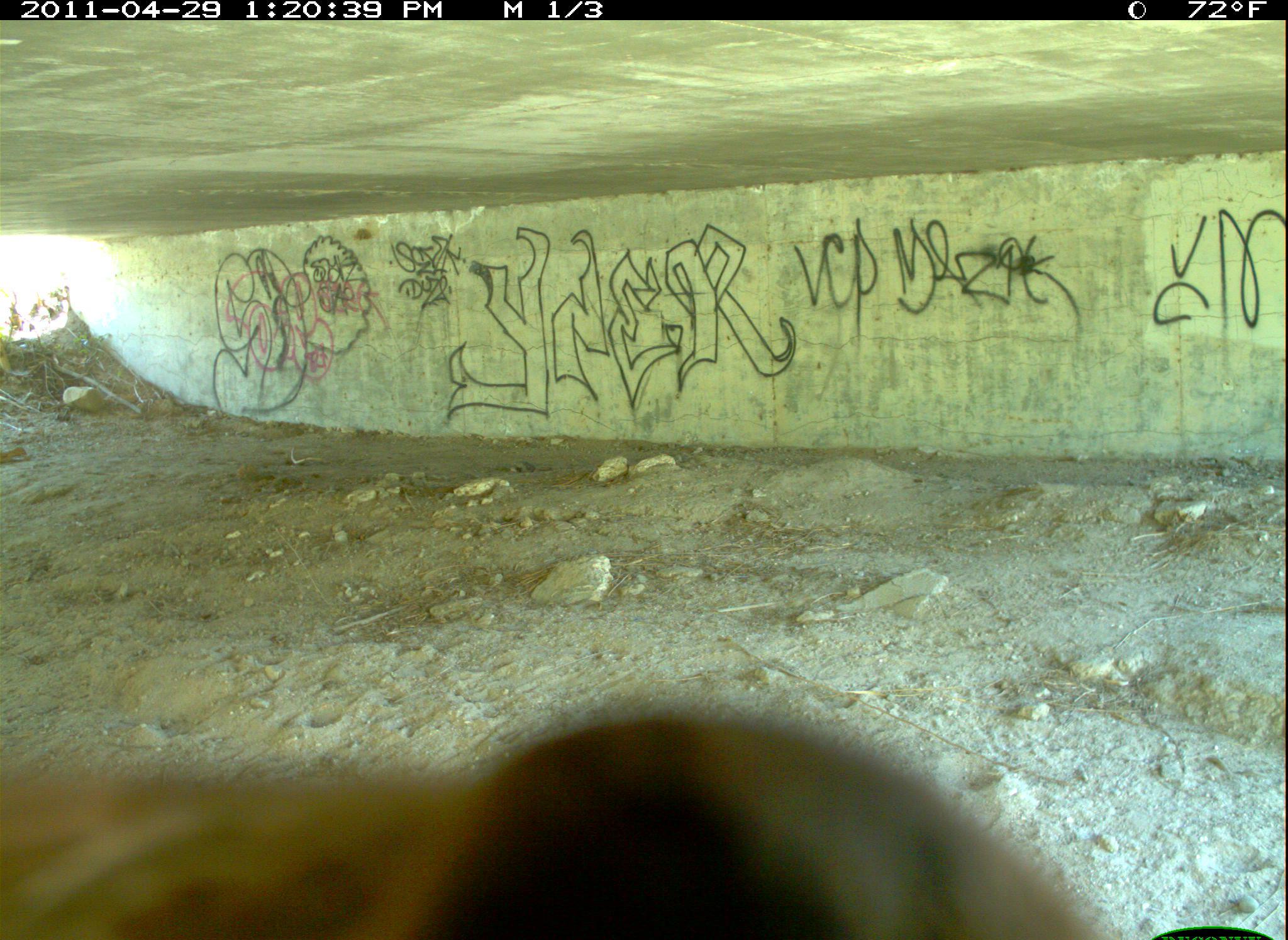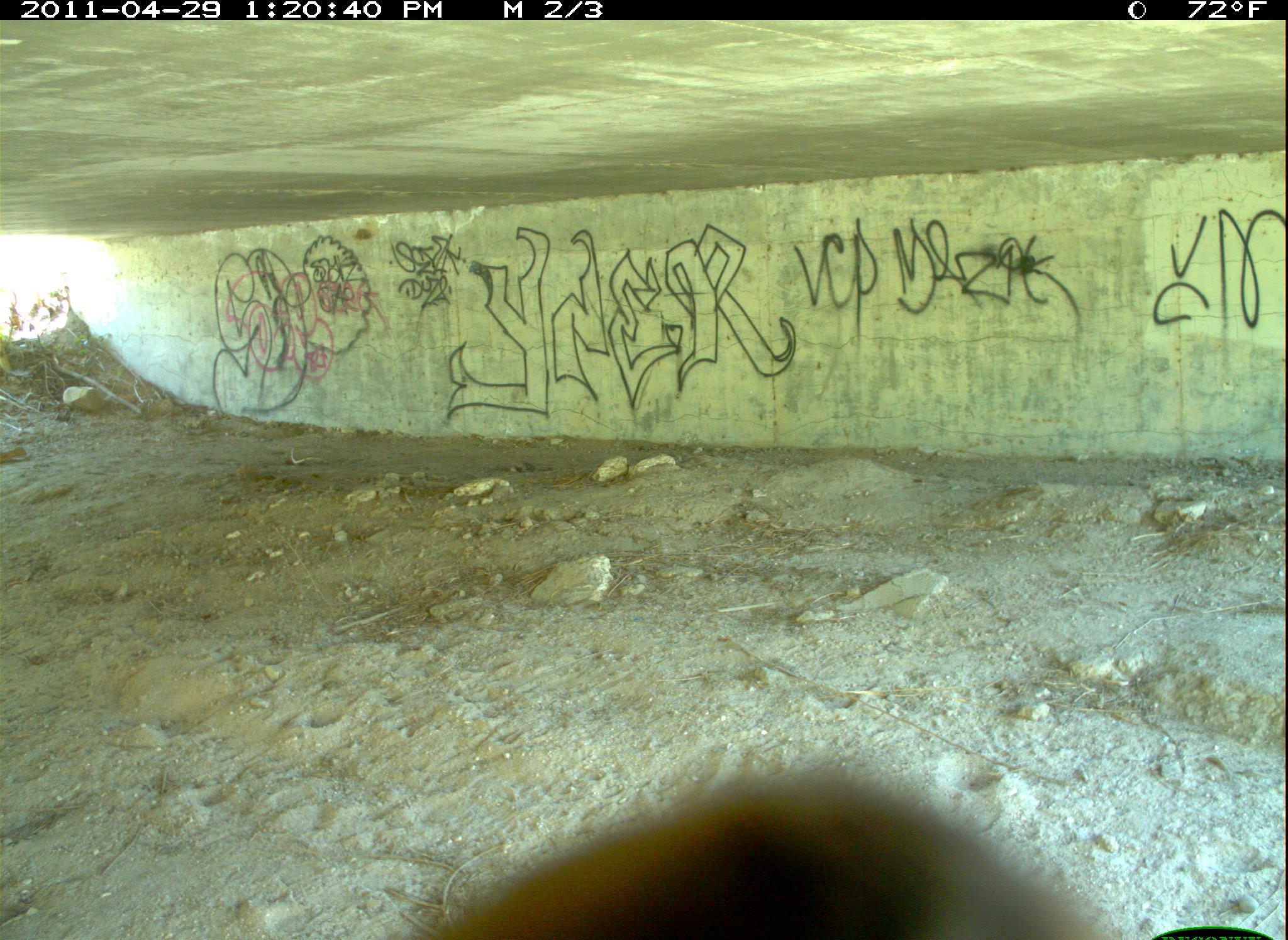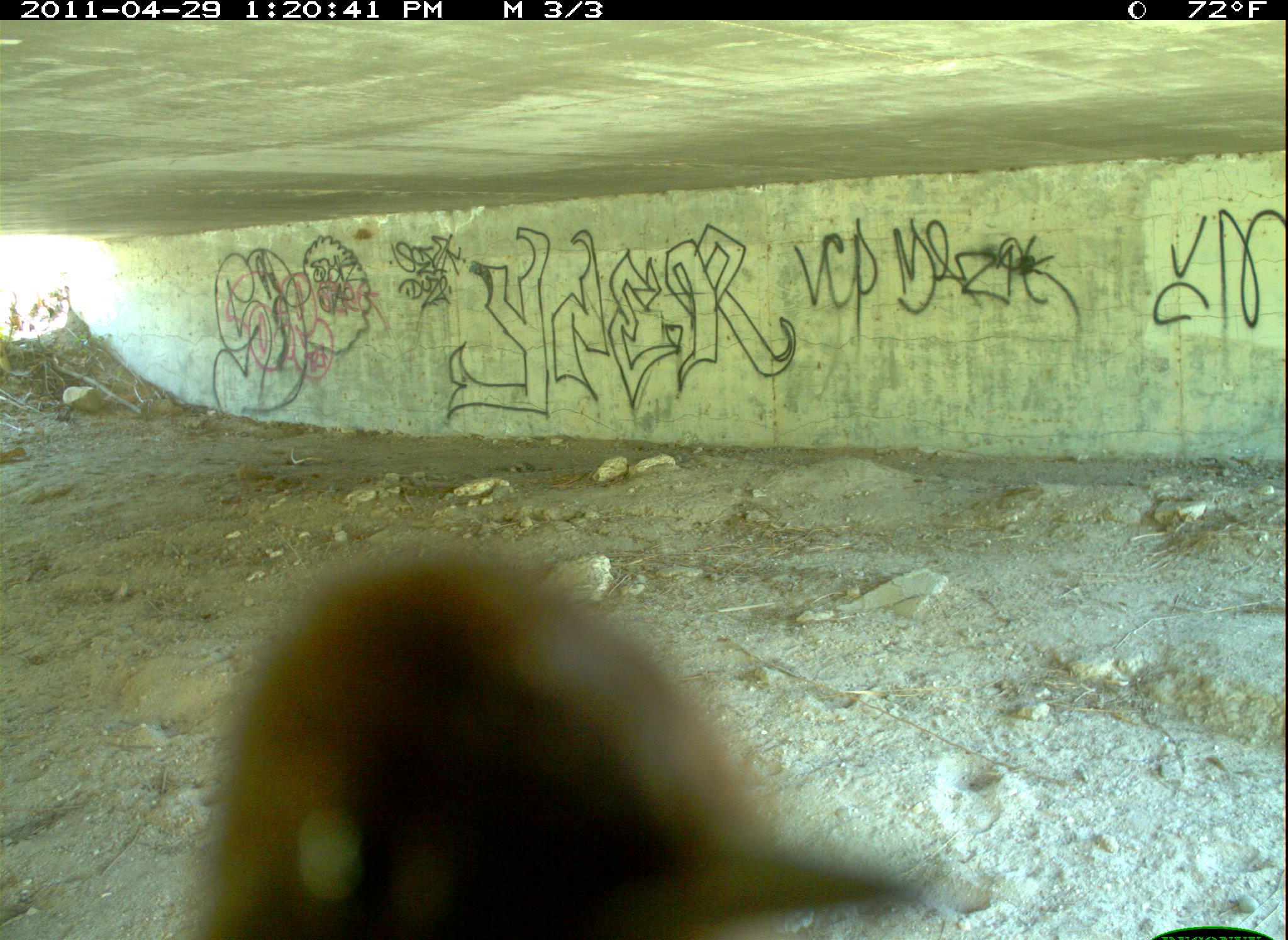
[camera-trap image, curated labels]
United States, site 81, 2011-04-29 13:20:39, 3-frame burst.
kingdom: Animalia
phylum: Chordata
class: Aves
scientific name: Aves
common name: bird